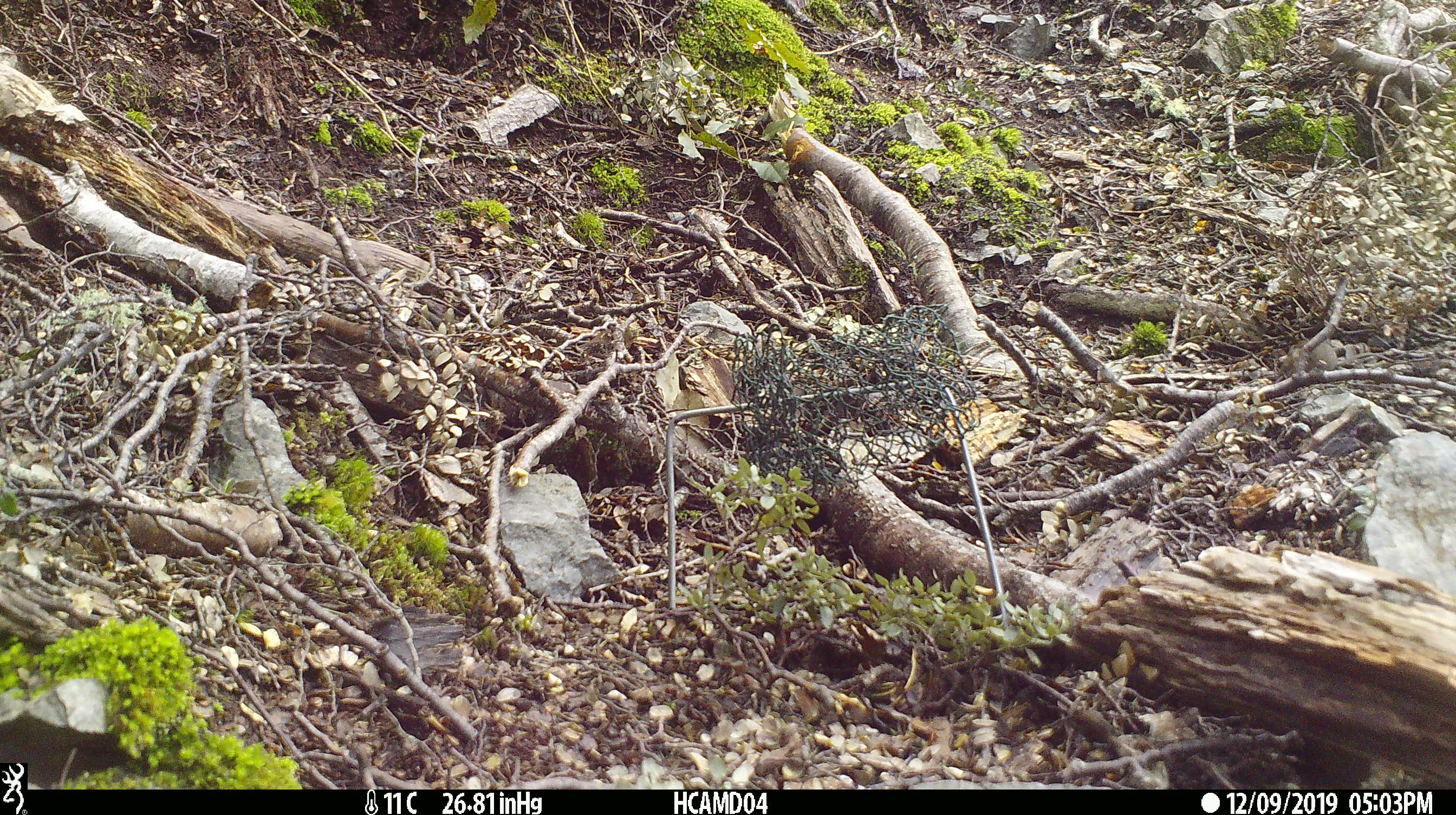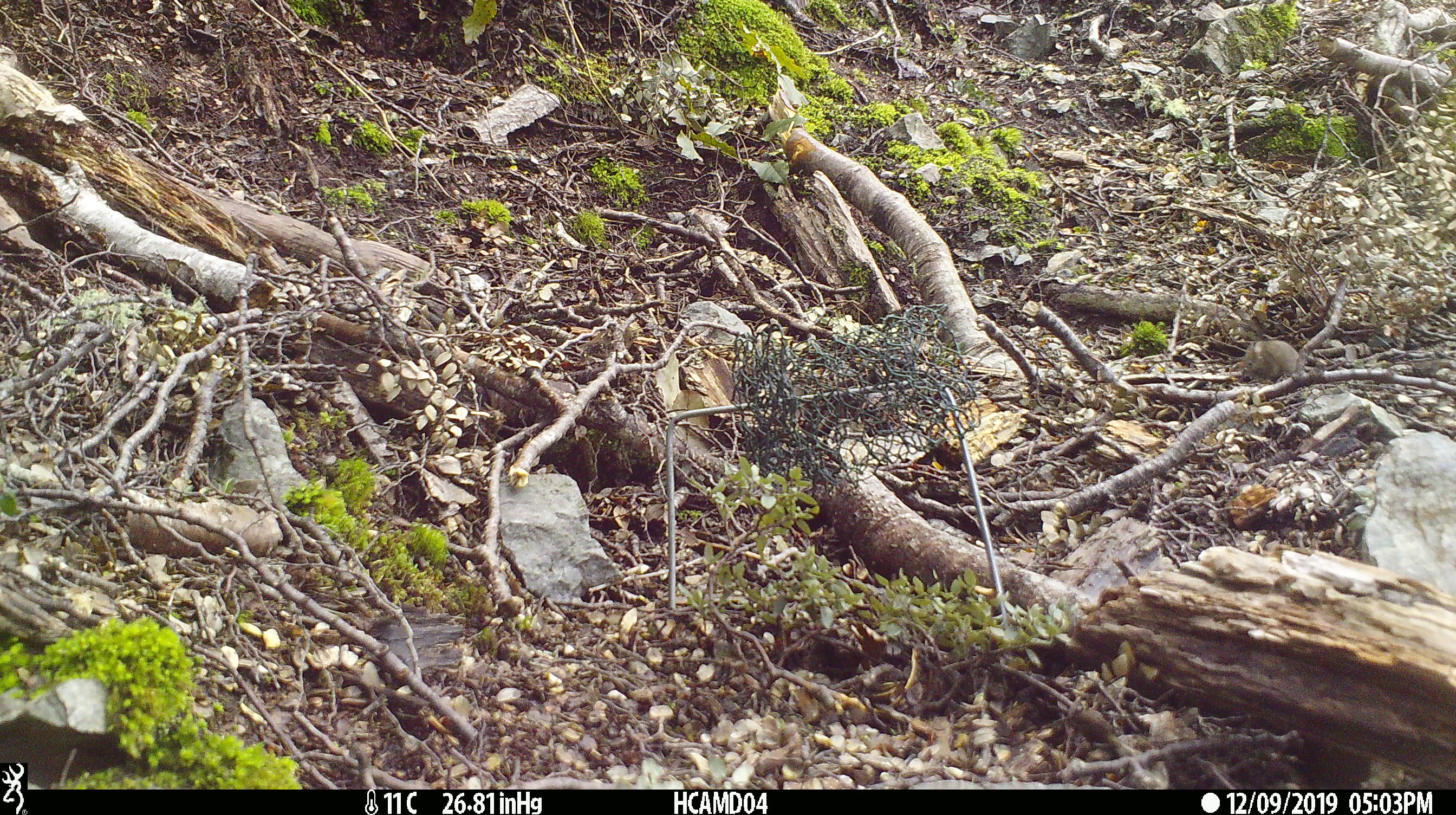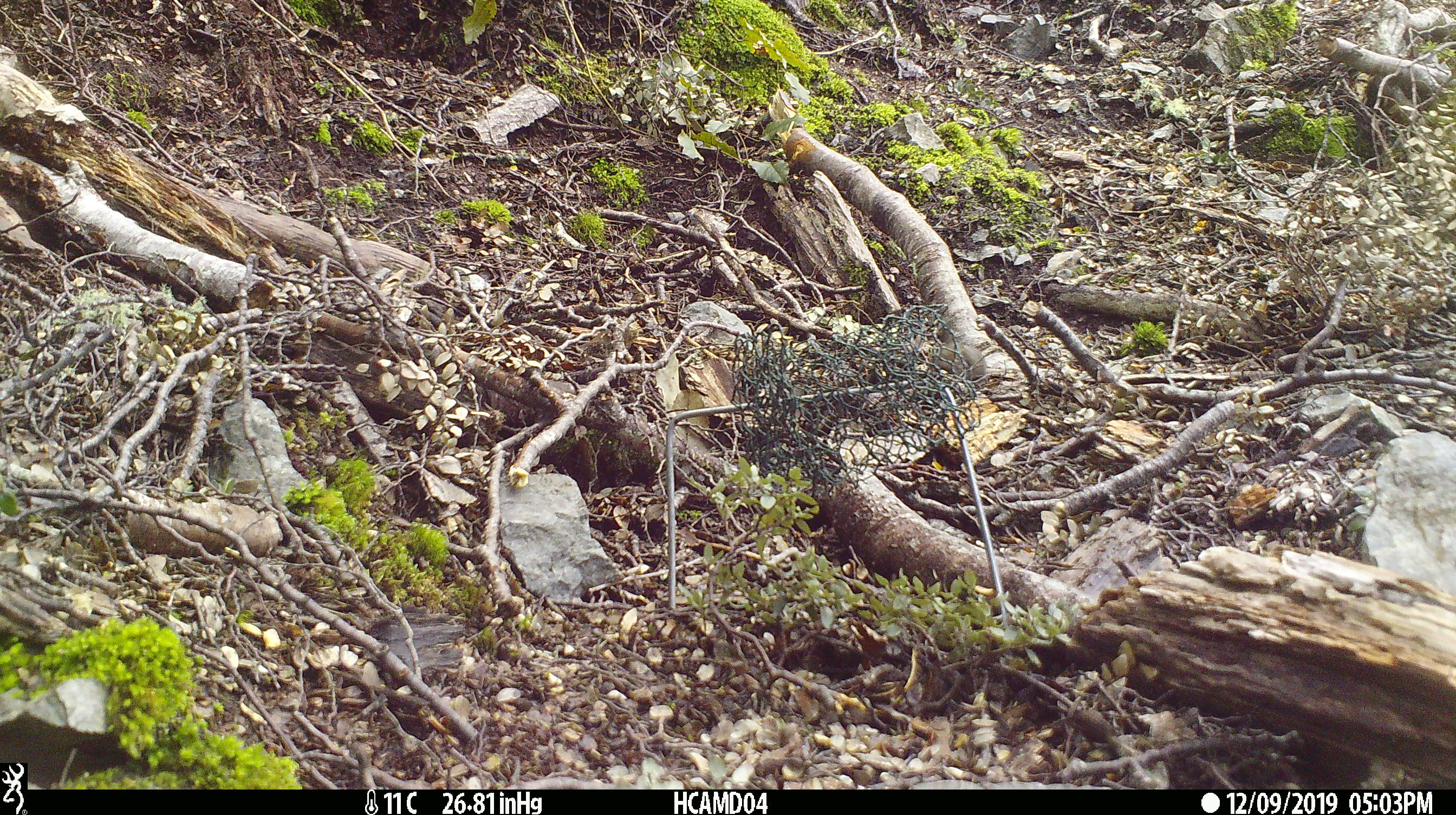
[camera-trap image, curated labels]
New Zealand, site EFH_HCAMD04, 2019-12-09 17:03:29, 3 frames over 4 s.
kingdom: Animalia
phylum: Chordata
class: Mammalia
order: Rodentia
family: Muridae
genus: Mus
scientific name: Mus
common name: mouse